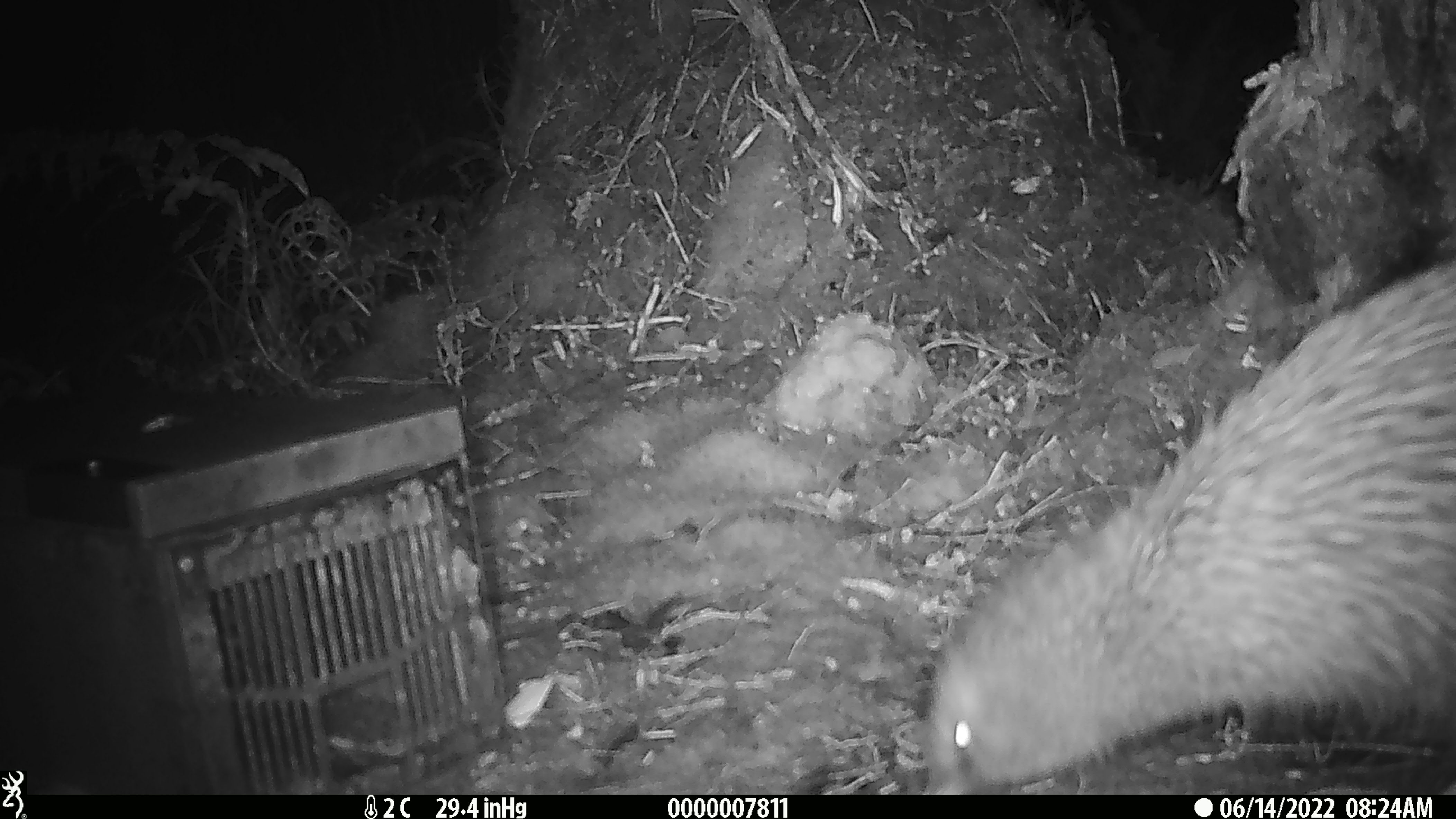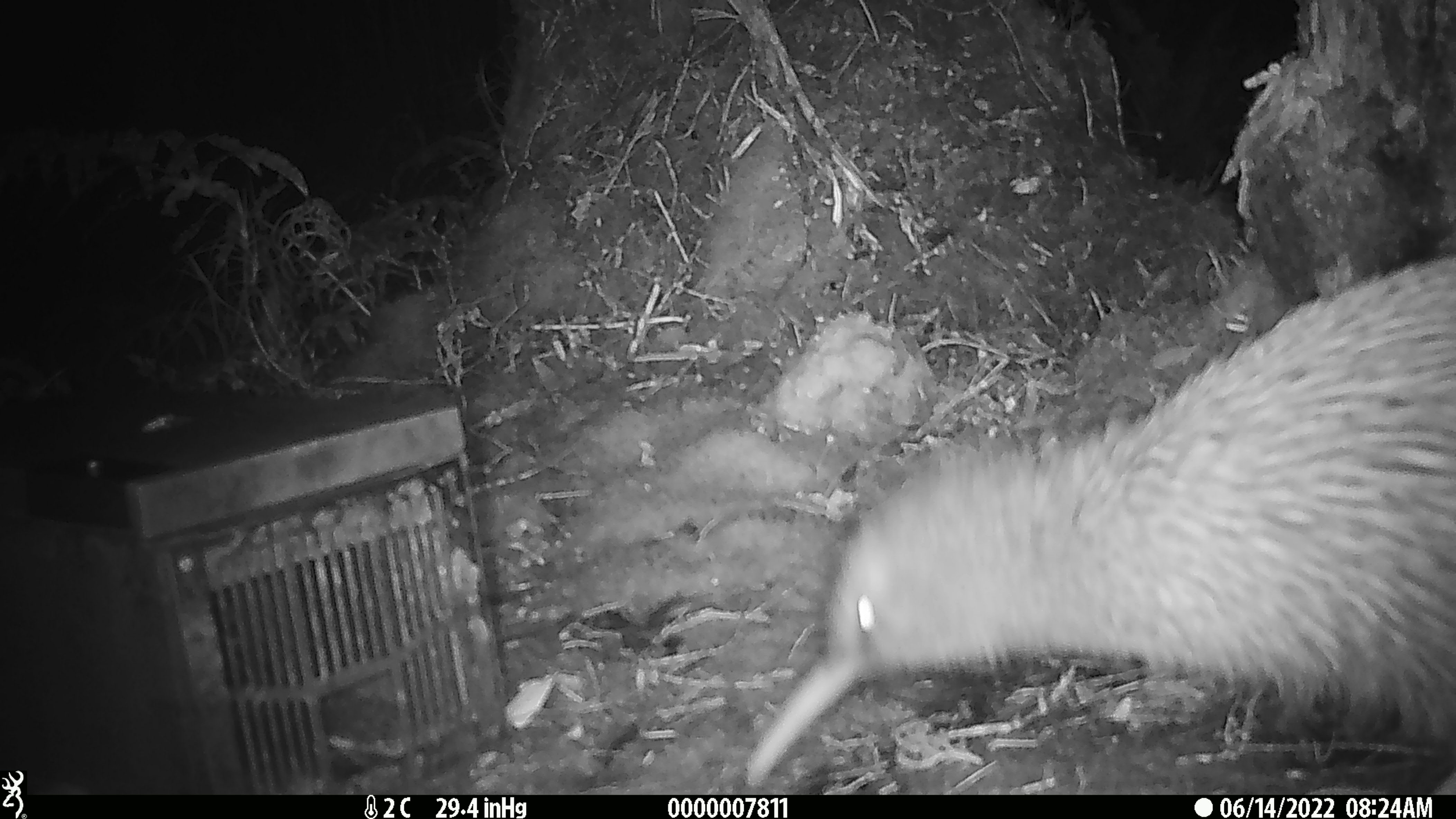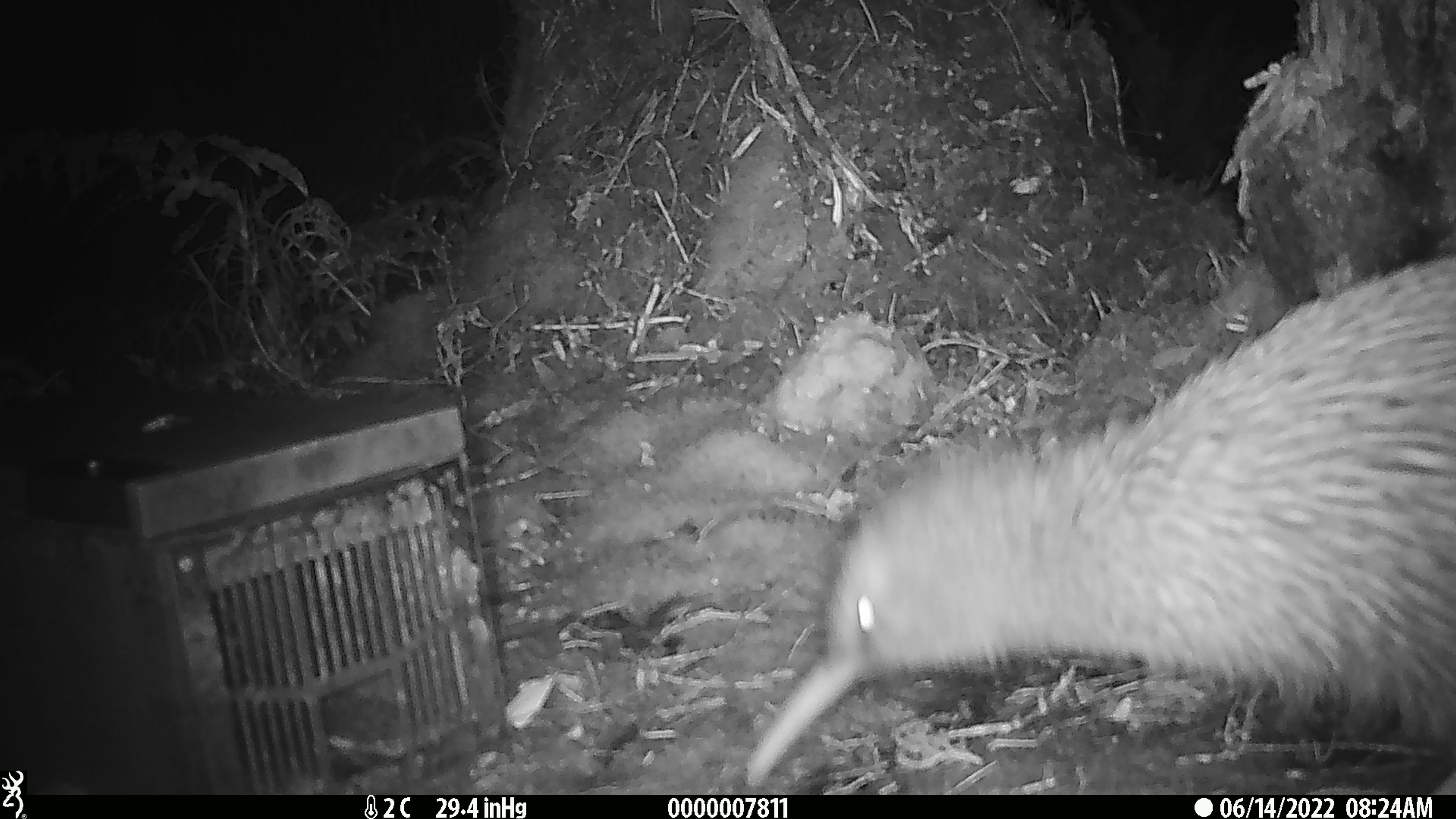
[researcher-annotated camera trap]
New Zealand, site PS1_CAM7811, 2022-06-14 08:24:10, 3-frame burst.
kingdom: Animalia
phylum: Chordata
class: Aves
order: Apterygiformes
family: Apterygidae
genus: Apteryx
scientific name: Apteryx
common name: kiwi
Kiwi (Apteryx).